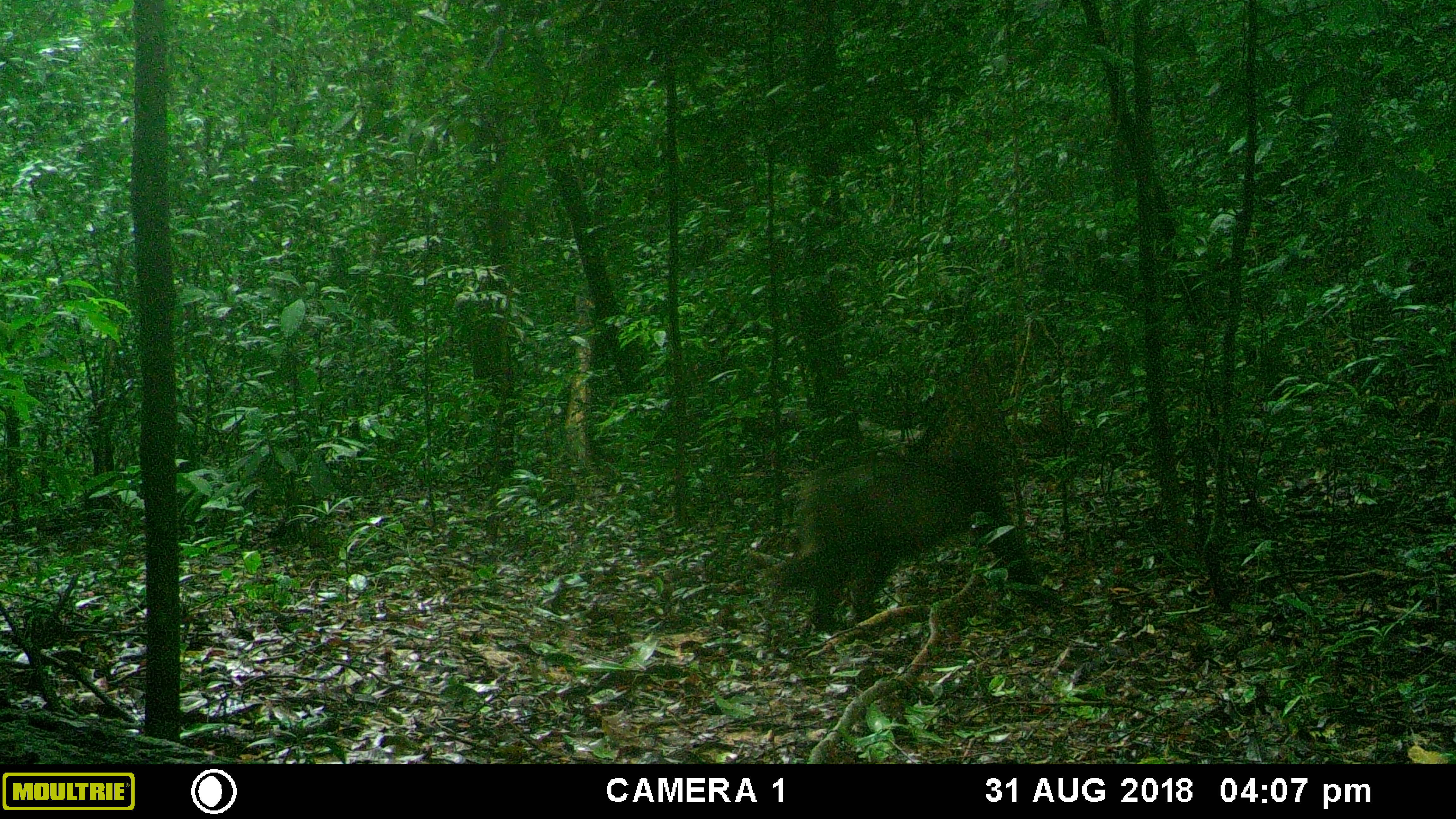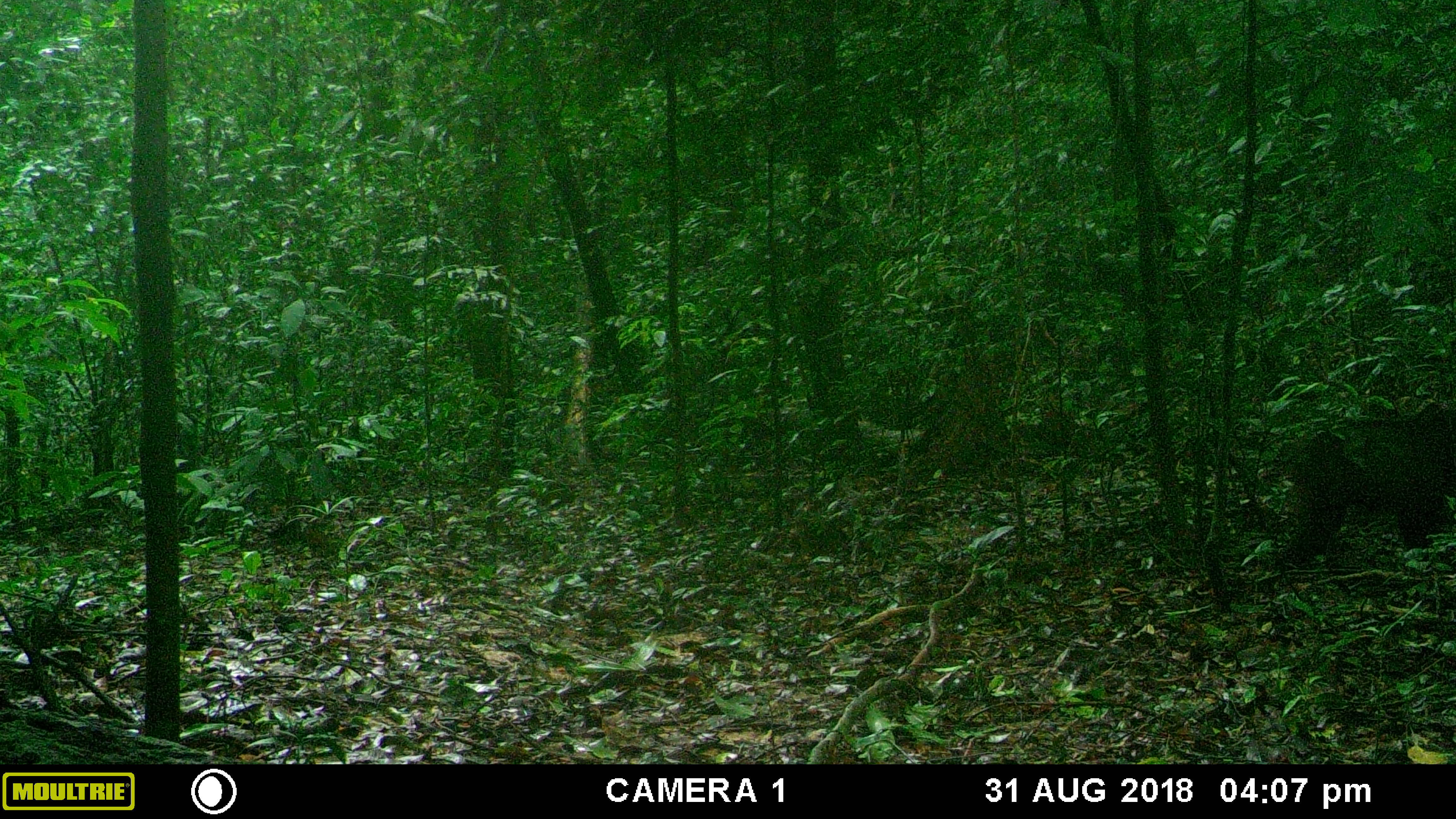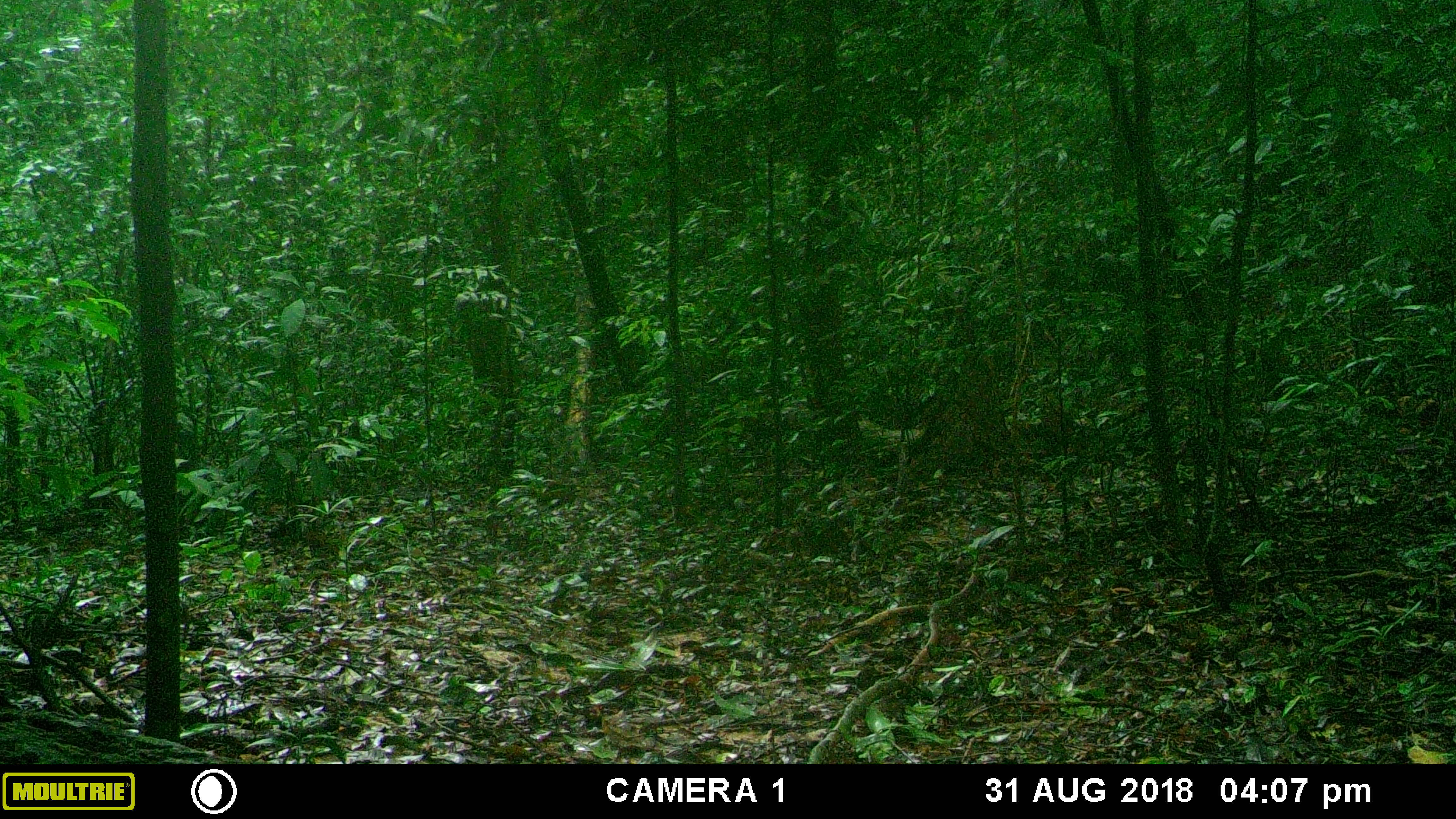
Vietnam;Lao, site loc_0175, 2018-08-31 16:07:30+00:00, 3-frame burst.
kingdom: Animalia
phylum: Chordata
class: Mammalia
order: Primates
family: Cercopithecidae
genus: Macaca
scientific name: Macaca arctoides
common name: stump-tailed macaque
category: stump tailed macaque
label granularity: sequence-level